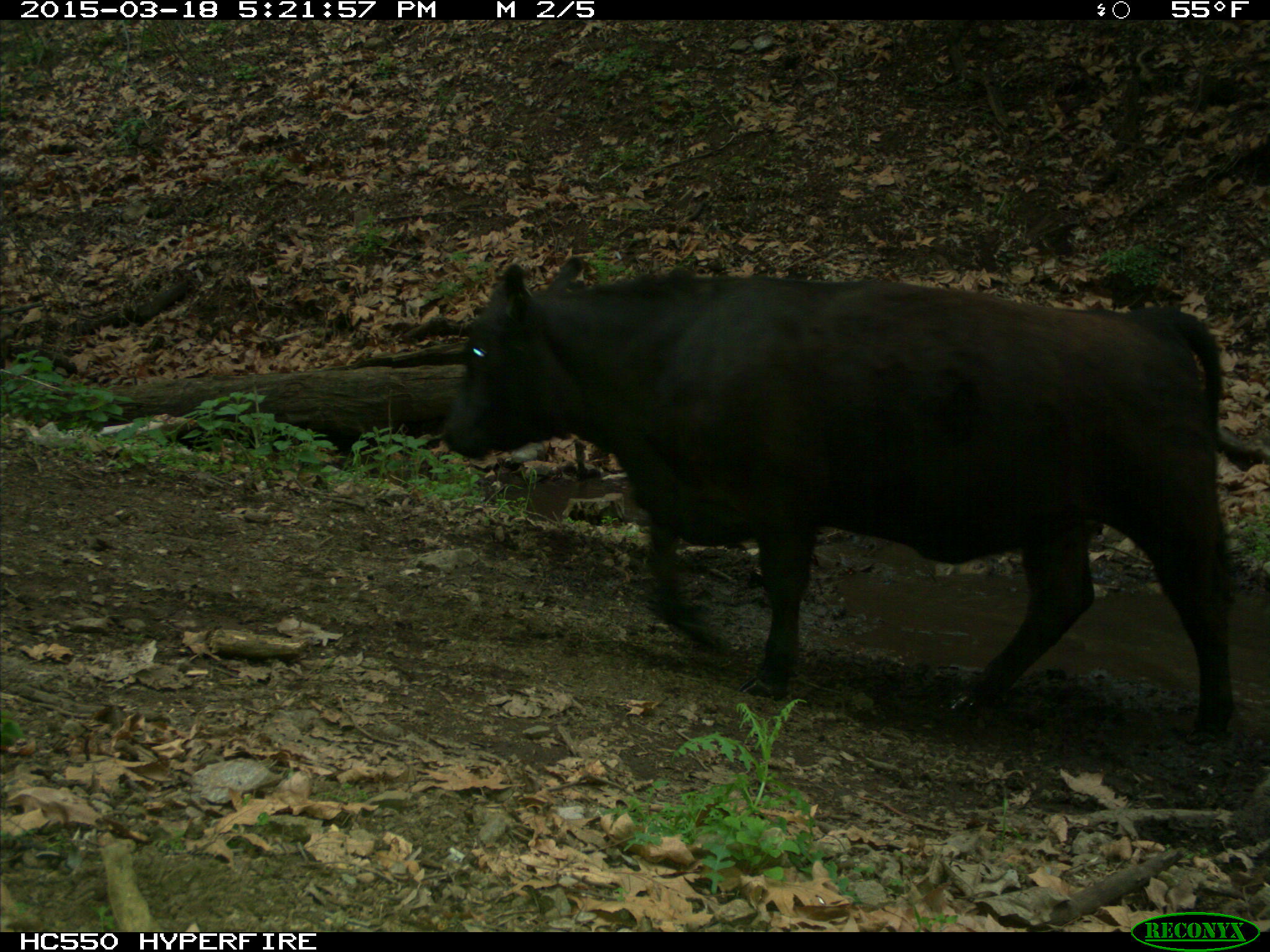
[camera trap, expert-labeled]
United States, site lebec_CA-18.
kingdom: Animalia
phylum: Chordata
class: Mammalia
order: Artiodactyla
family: Bovidae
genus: Bos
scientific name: Bos taurus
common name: domestic cow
Bos taurus (domestic cow).